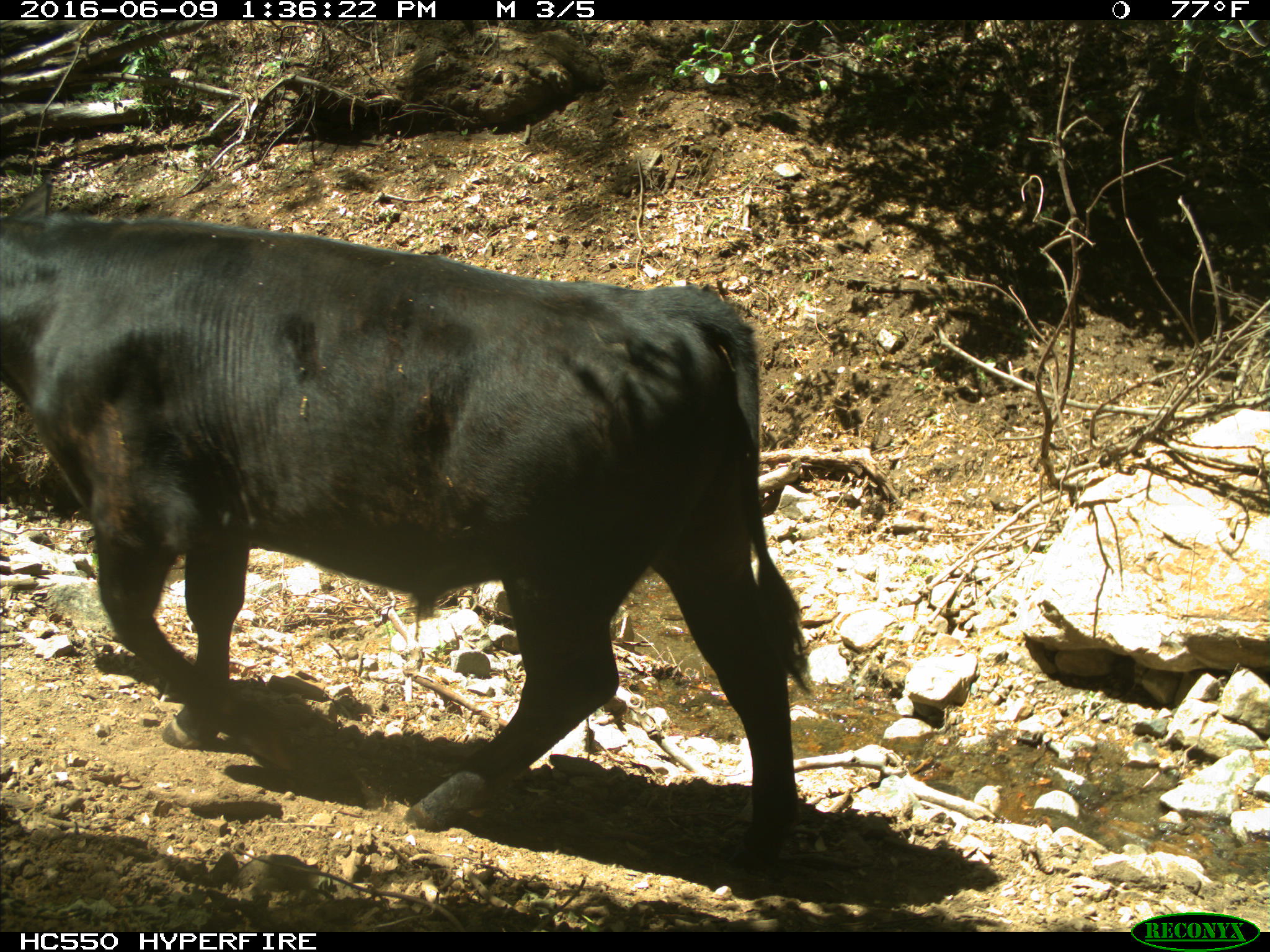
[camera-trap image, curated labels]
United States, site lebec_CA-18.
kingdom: Animalia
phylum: Chordata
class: Mammalia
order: Artiodactyla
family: Bovidae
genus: Bos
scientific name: Bos taurus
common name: domestic cow